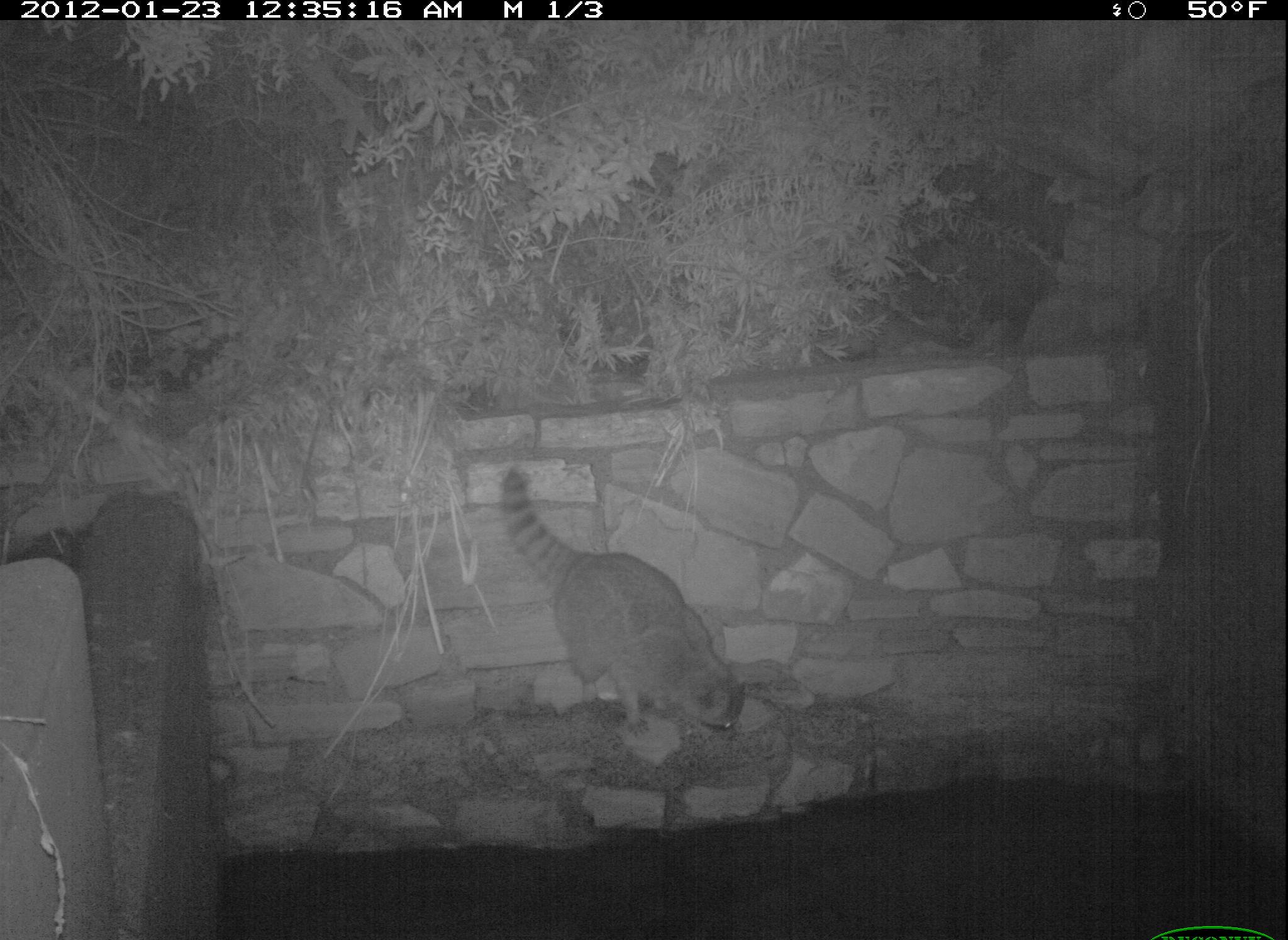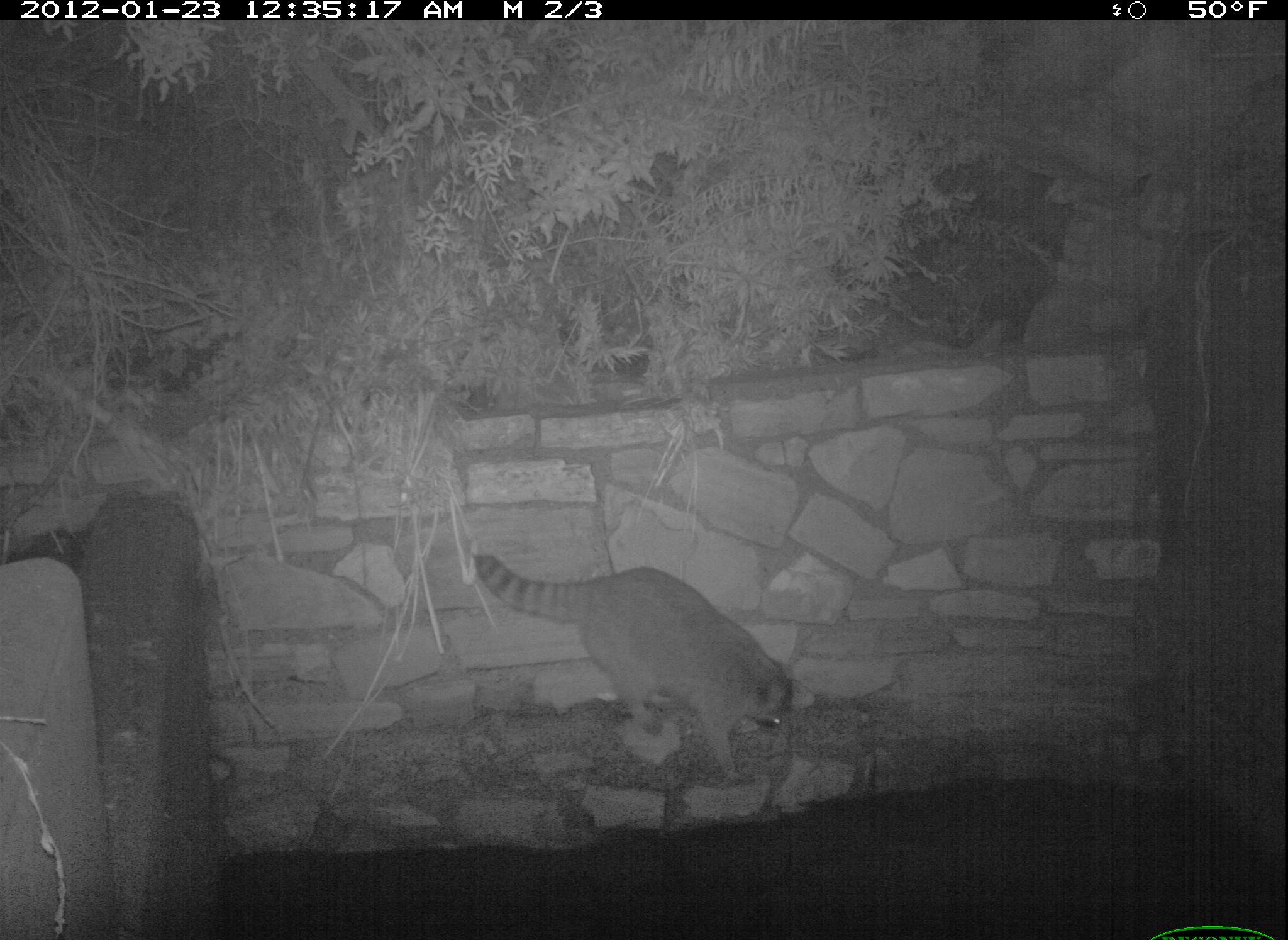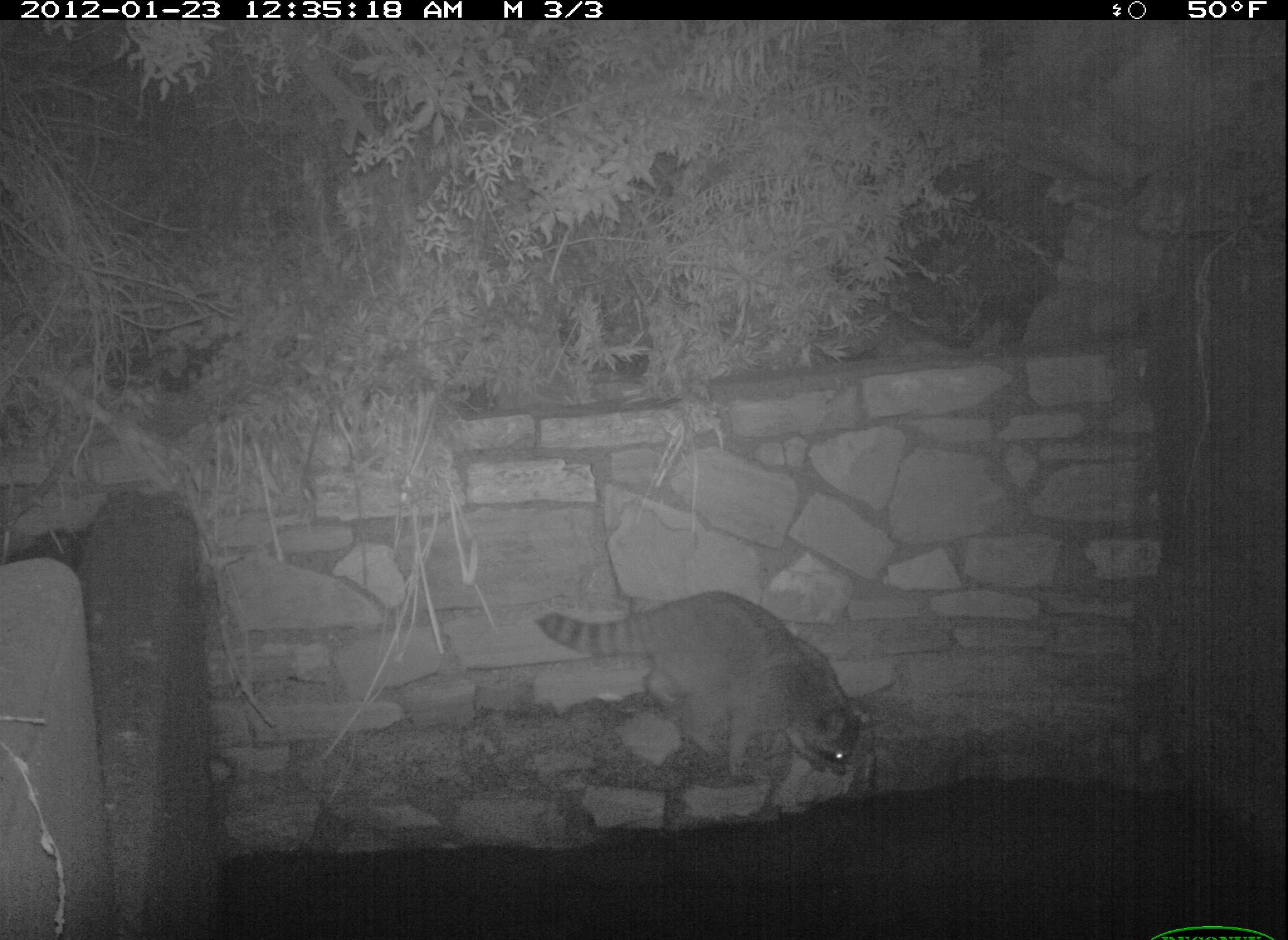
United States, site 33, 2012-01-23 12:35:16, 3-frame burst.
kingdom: Animalia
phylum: Chordata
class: Mammalia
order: Carnivora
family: Procyonidae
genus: Procyon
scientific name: Procyon lotor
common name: raccoon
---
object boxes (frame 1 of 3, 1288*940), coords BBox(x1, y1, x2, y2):
raccoon: BBox(456, 468, 770, 753)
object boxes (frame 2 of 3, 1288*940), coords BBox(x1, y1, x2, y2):
raccoon: BBox(451, 531, 832, 794)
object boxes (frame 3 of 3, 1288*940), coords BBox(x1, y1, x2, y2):
raccoon: BBox(530, 585, 873, 784)